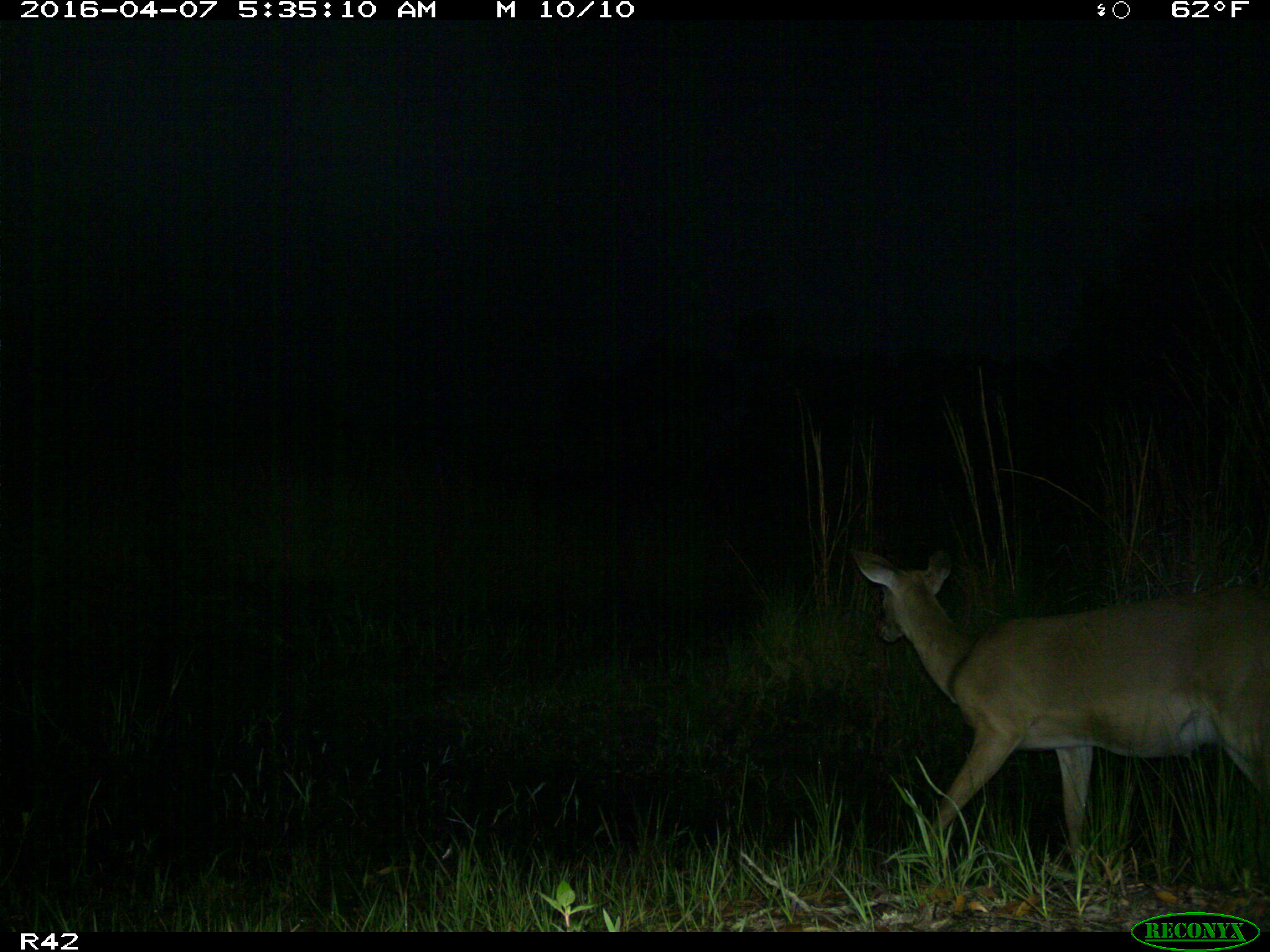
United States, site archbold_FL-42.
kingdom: Animalia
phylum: Chordata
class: Mammalia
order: Artiodactyla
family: Cervidae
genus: Odocoileus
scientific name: Odocoileus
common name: deer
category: unidentified deer